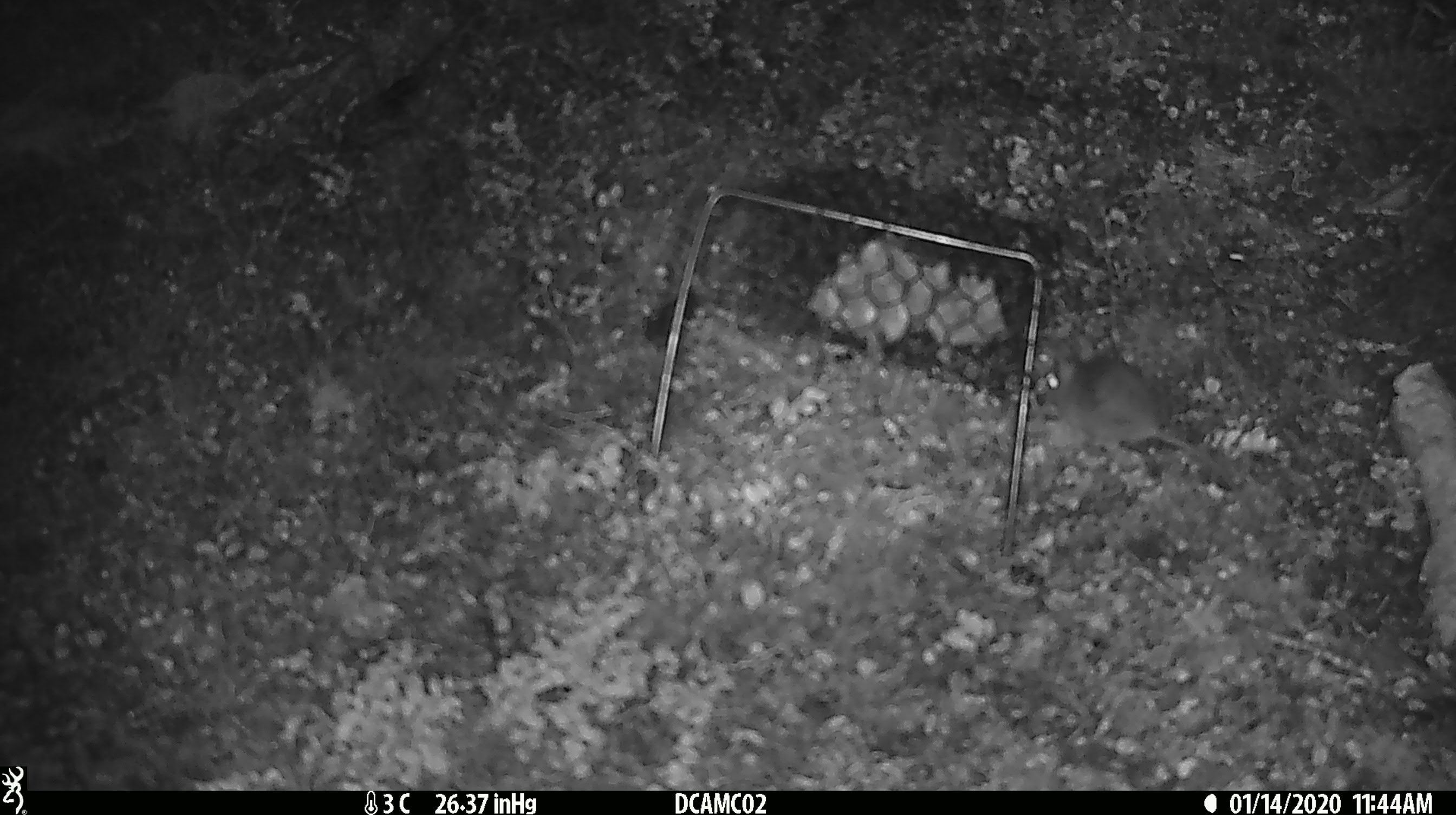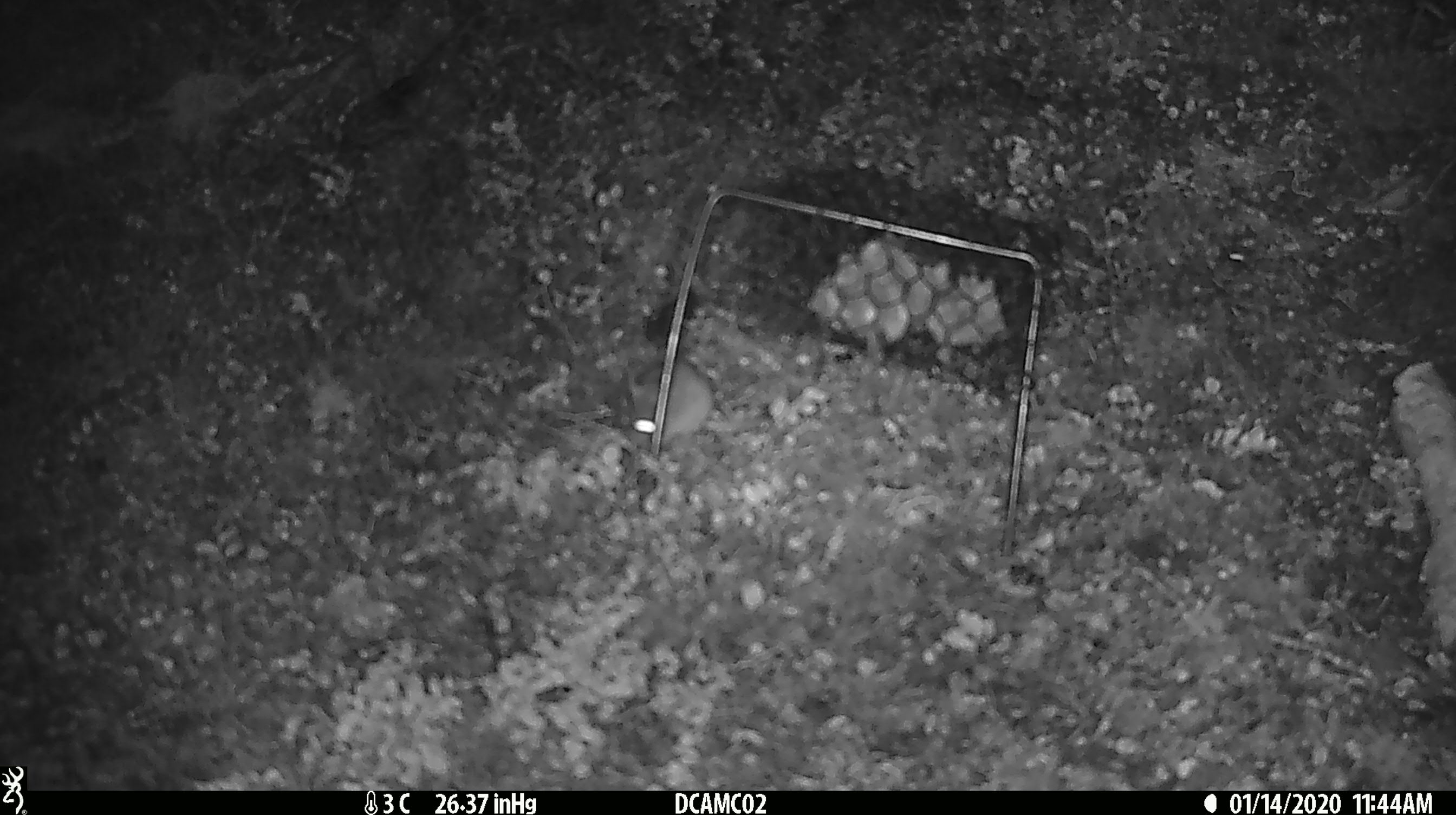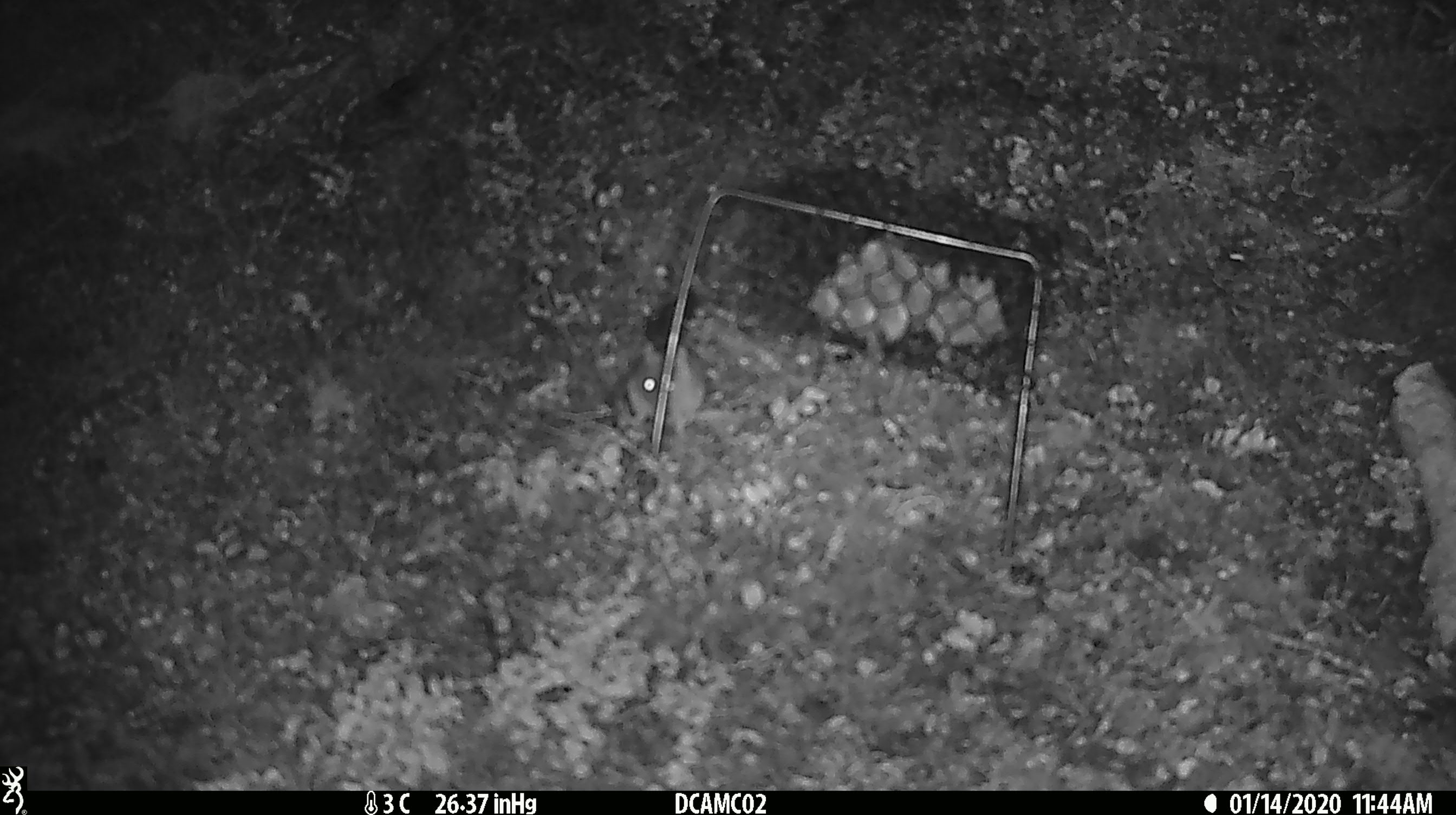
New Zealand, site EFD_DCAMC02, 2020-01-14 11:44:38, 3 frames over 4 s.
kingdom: Animalia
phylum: Chordata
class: Mammalia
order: Rodentia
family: Muridae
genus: Mus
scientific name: Mus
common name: mouse